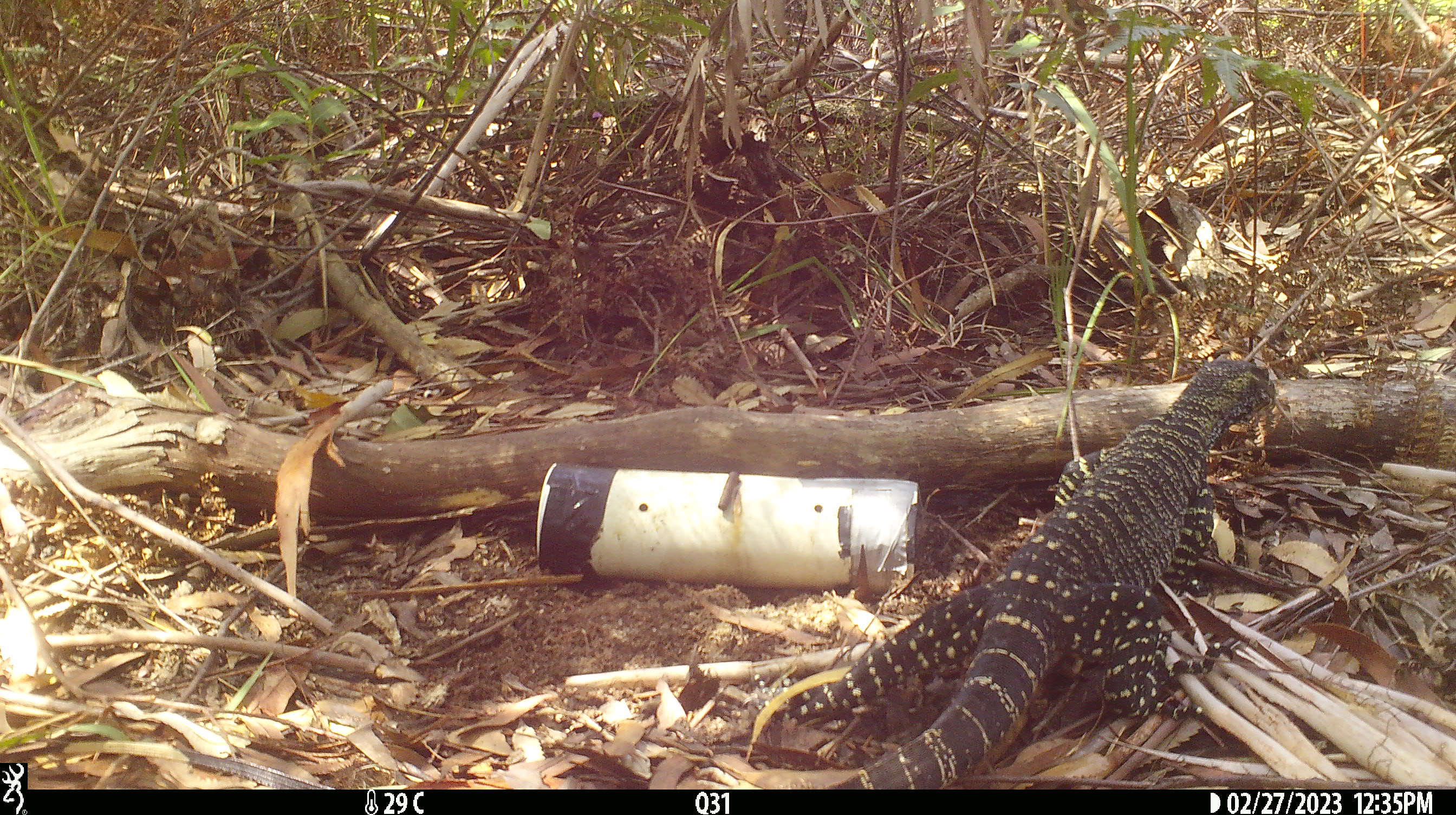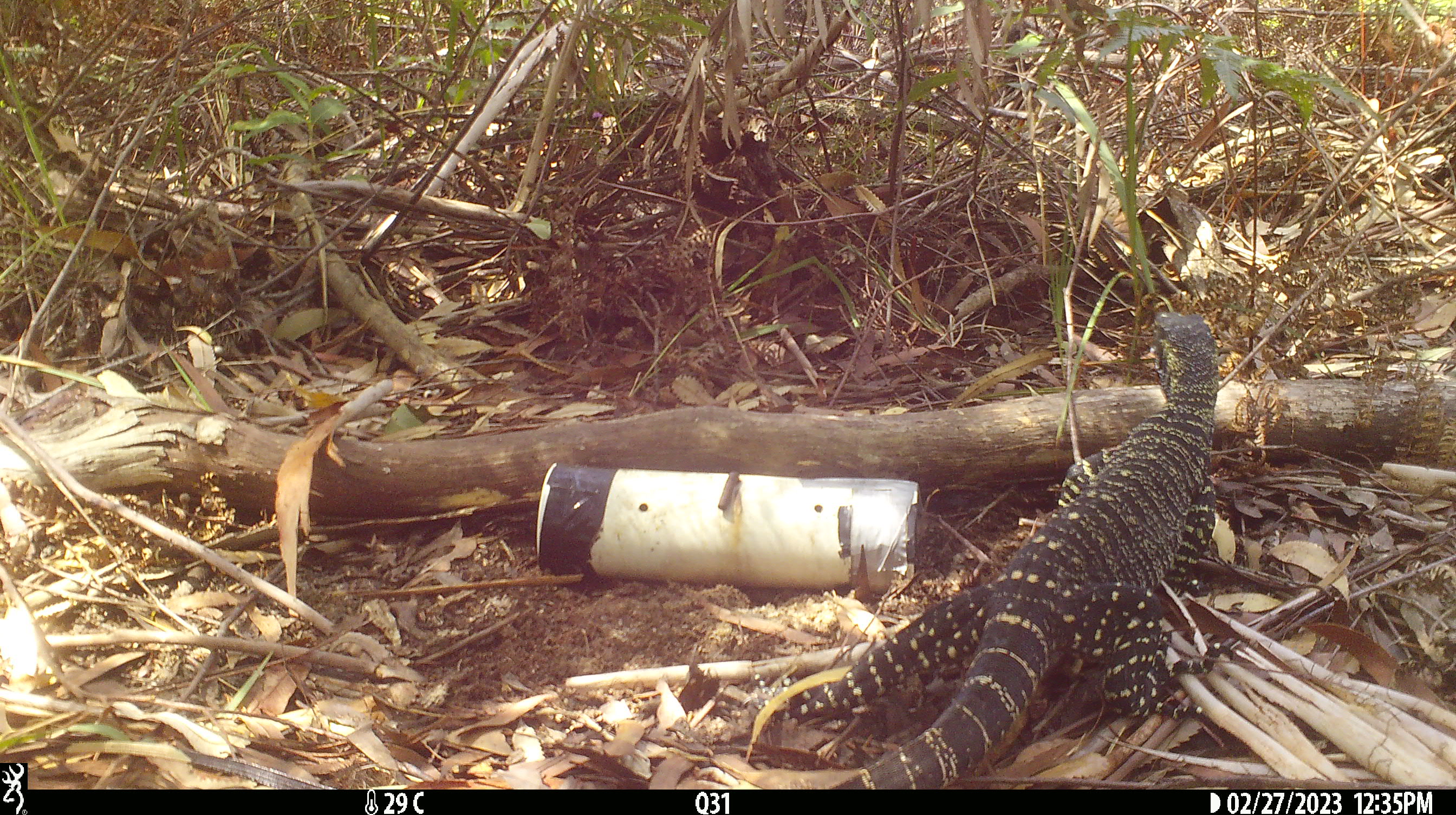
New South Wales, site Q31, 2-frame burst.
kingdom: Animalia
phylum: Chordata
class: Reptilia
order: Squamata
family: Varanidae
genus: Varanus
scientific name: Varanus varius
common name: lace monitor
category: goanna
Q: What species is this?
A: Goanna (lace monitor) (Varanus varius).